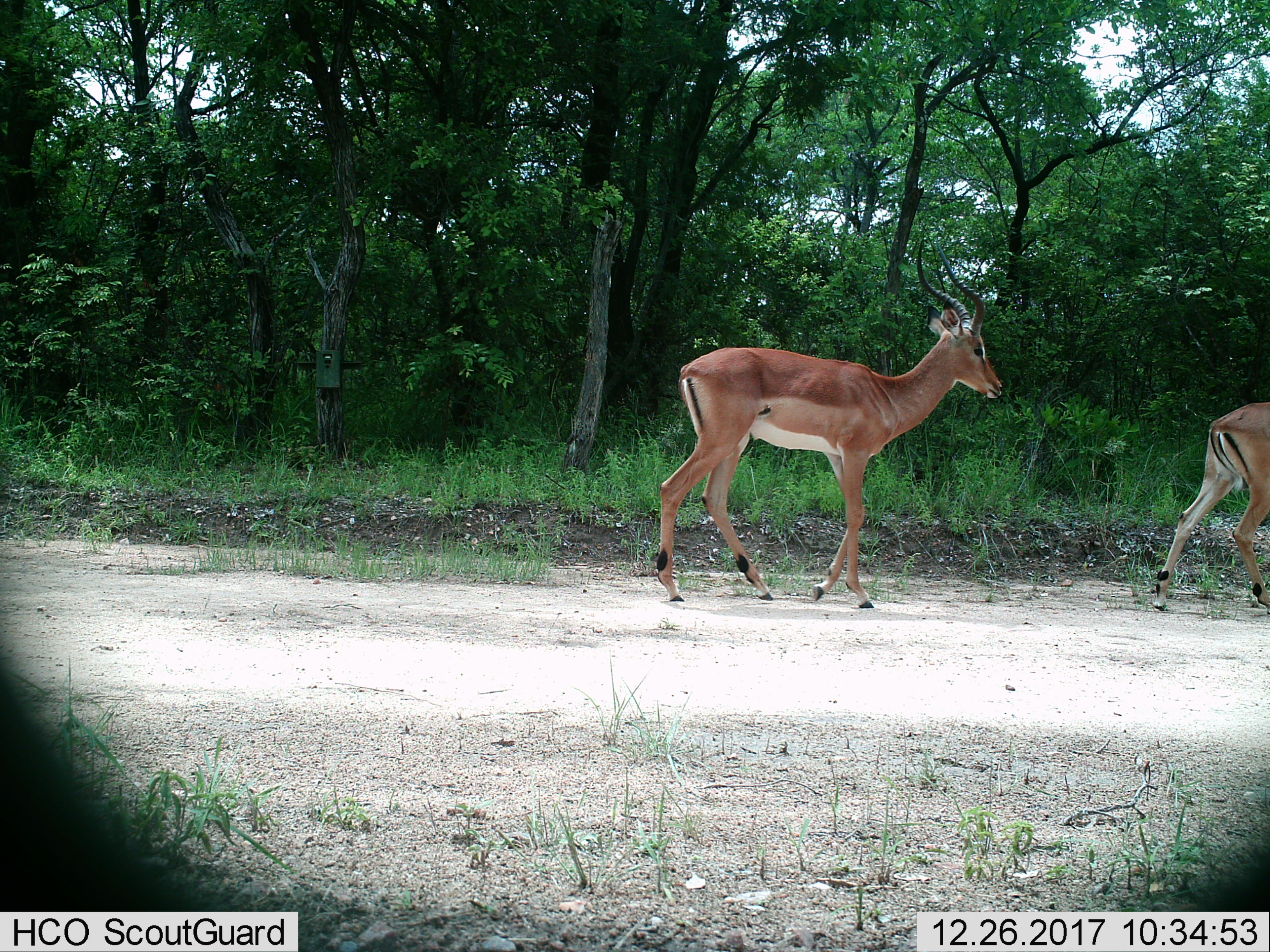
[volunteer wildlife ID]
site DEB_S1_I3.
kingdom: Animalia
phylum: Chordata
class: Mammalia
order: Artiodactyla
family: Bovidae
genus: Aepyceros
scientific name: Aepyceros melampus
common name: impala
Impala (Aepyceros melampus), count 2. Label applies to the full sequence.